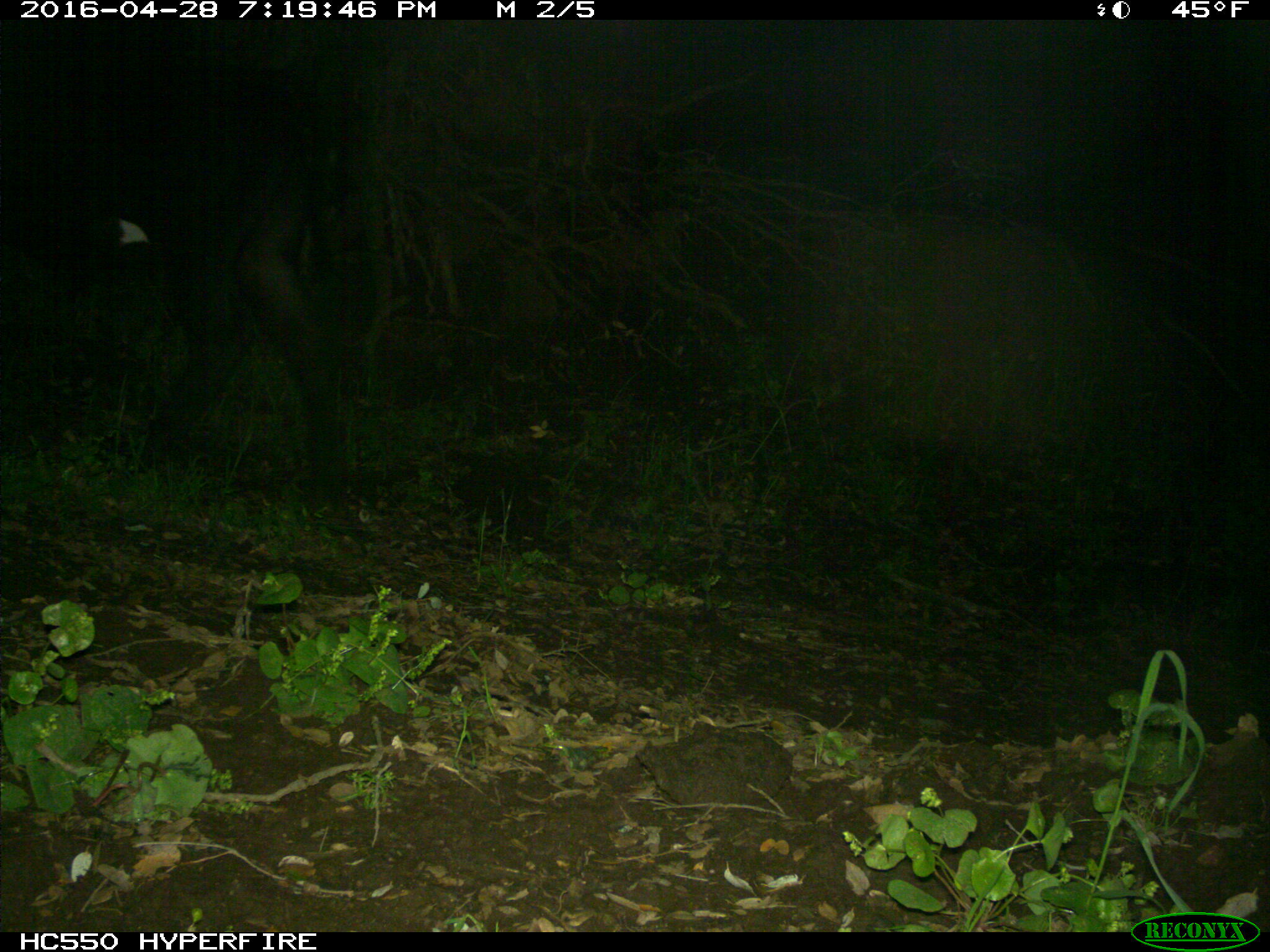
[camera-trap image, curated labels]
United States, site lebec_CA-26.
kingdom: Animalia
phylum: Chordata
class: Mammalia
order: Artiodactyla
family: Bovidae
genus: Bos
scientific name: Bos taurus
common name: domestic cow